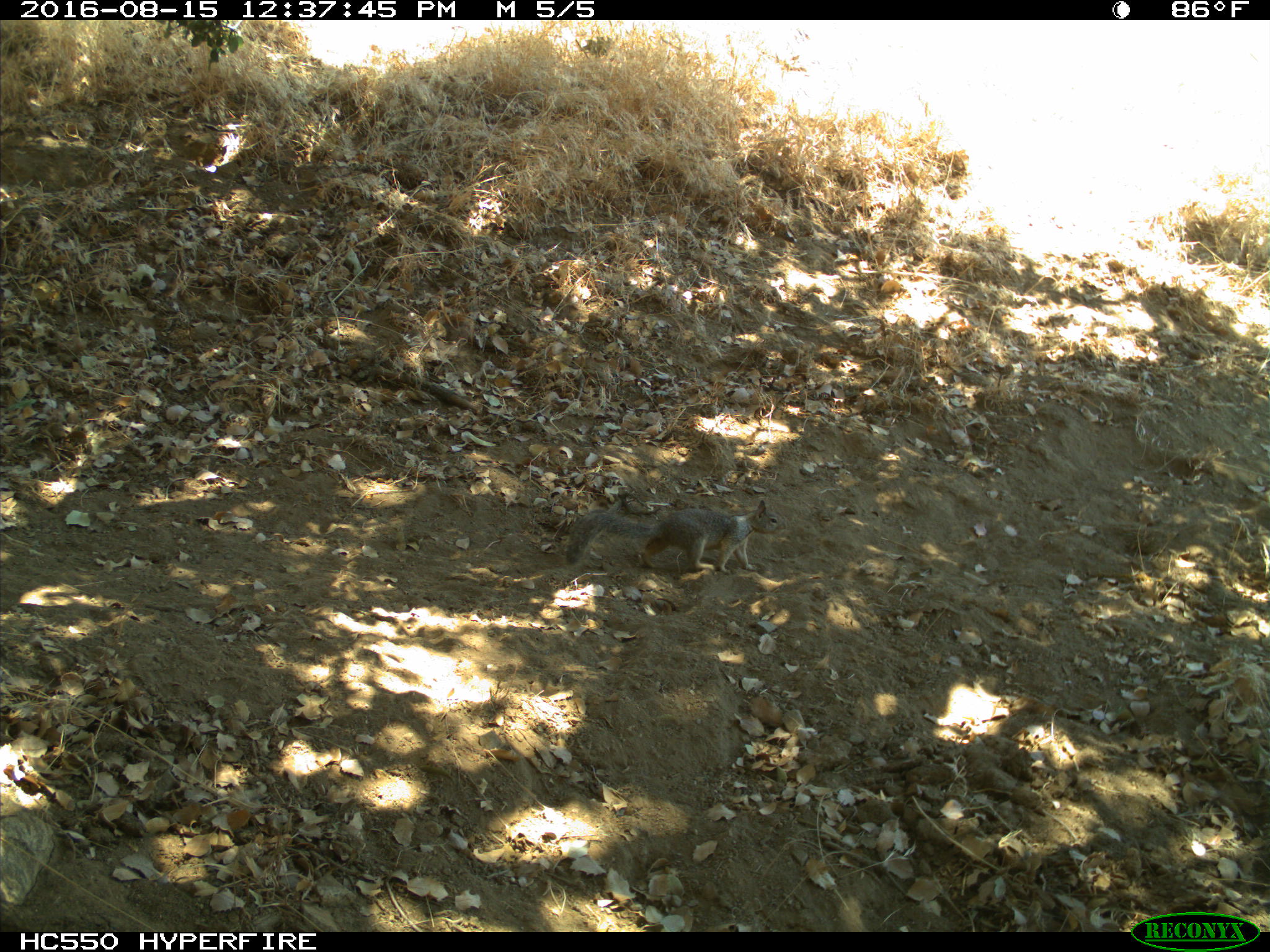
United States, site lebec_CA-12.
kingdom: Animalia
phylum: Chordata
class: Mammalia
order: Rodentia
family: Sciuridae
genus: Otospermophilus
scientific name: Otospermophilus beecheyi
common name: california ground squirrel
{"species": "Otospermophilus beecheyi (california ground squirrel)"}